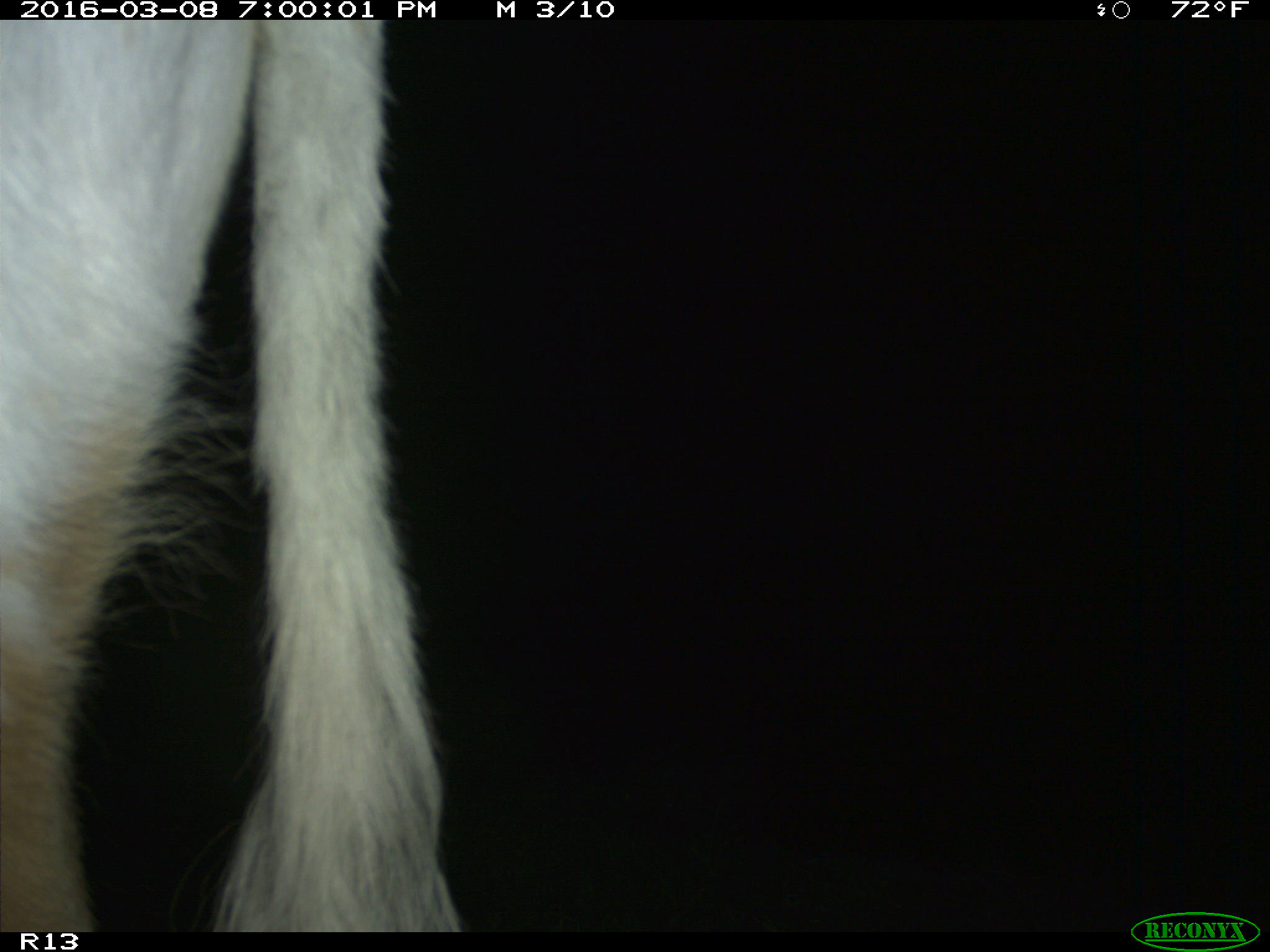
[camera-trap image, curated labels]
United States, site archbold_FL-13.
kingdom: Animalia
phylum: Chordata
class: Mammalia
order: Artiodactyla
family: Bovidae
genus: Bos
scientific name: Bos taurus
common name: domestic cow